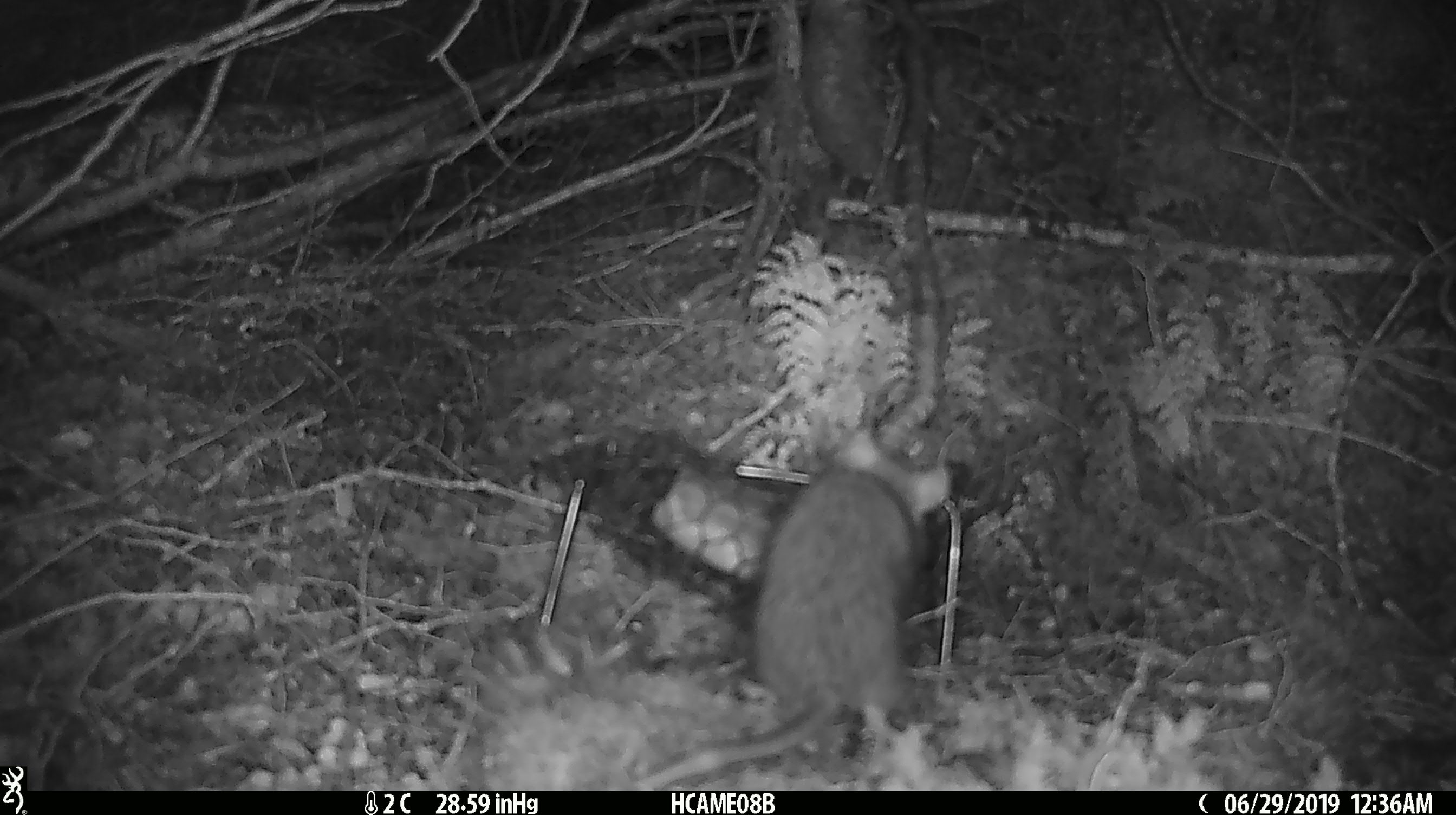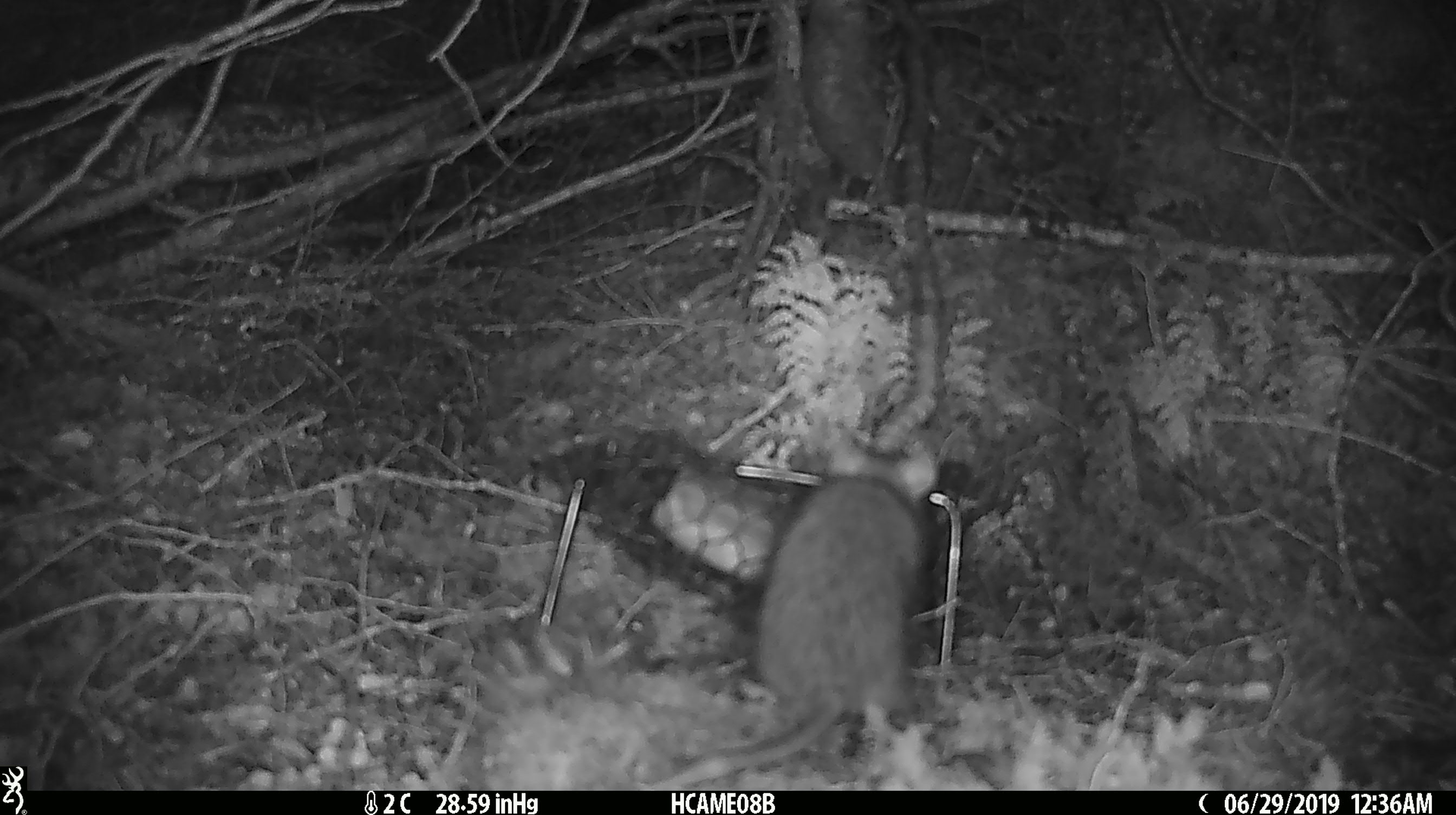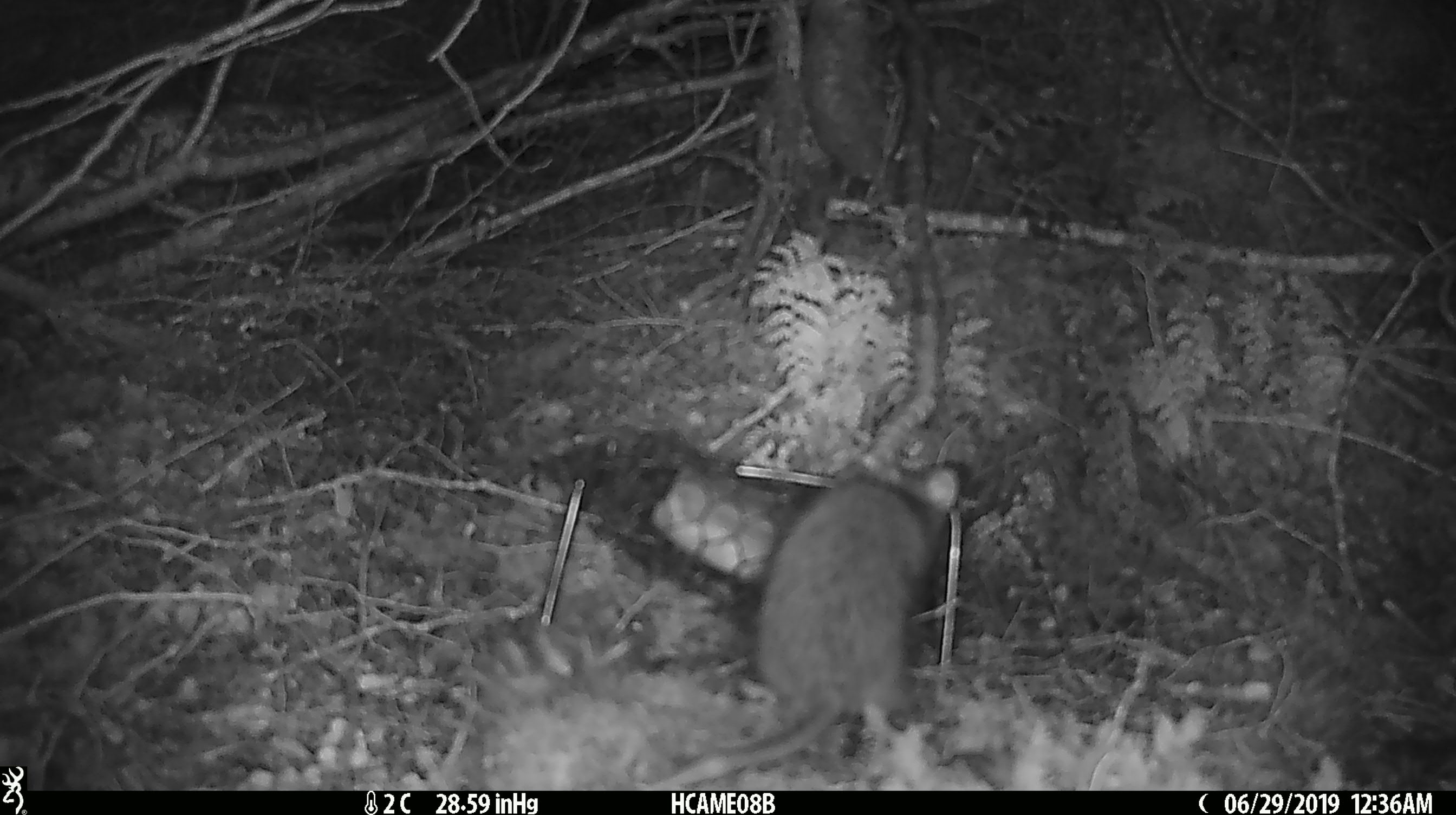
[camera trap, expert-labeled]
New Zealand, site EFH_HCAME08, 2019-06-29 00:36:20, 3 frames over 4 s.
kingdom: Animalia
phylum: Chordata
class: Mammalia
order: Rodentia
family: Muridae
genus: Rattus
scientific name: Rattus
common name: rat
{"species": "rat (Rattus)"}